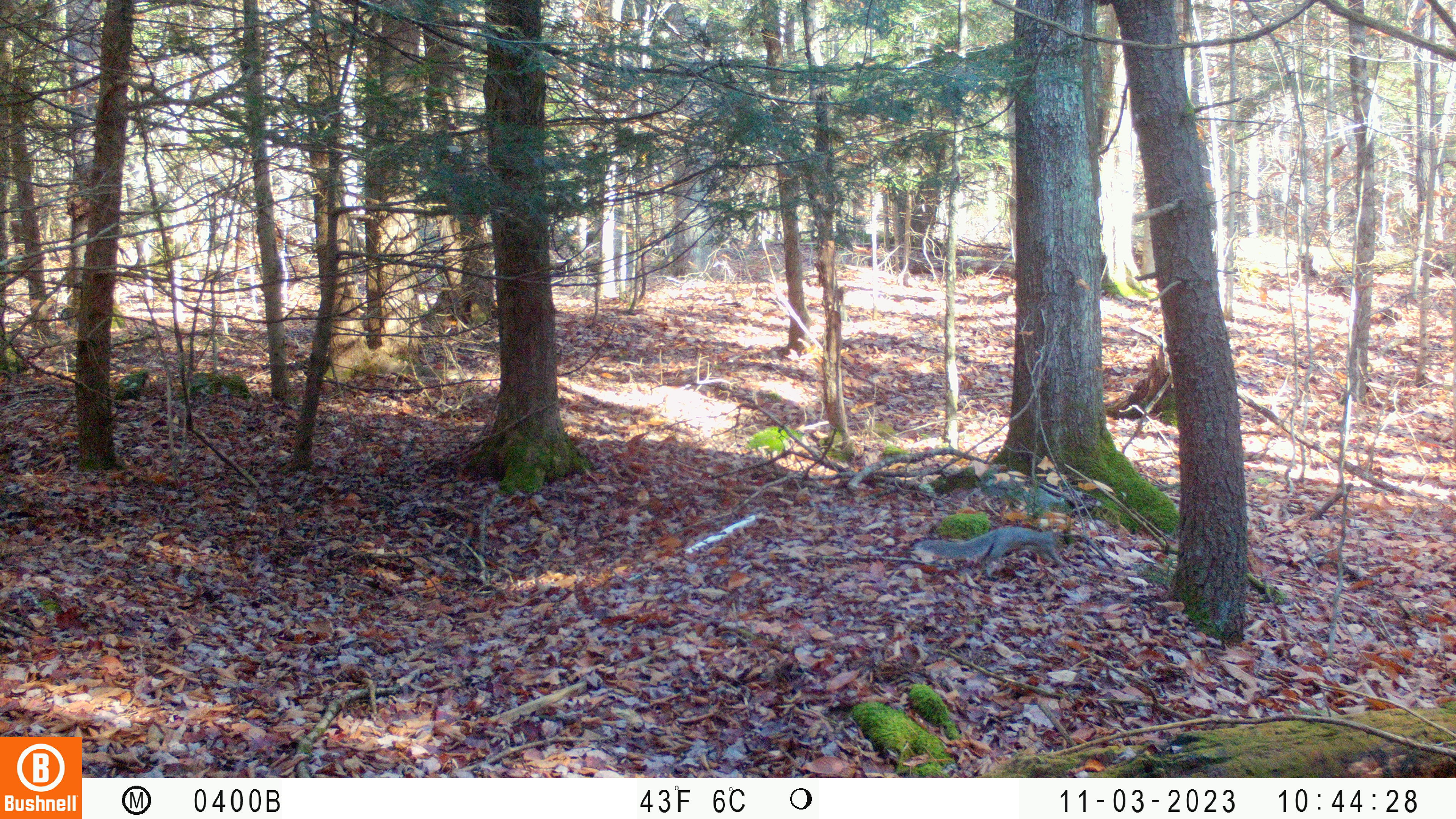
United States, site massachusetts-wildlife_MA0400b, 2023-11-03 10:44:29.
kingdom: Animalia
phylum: Chordata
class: Mammalia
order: Rodentia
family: Sciuridae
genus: Sciurus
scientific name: Sciurus carolinensis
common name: gray squirrel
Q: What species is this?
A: Gray squirrel (Sciurus carolinensis).